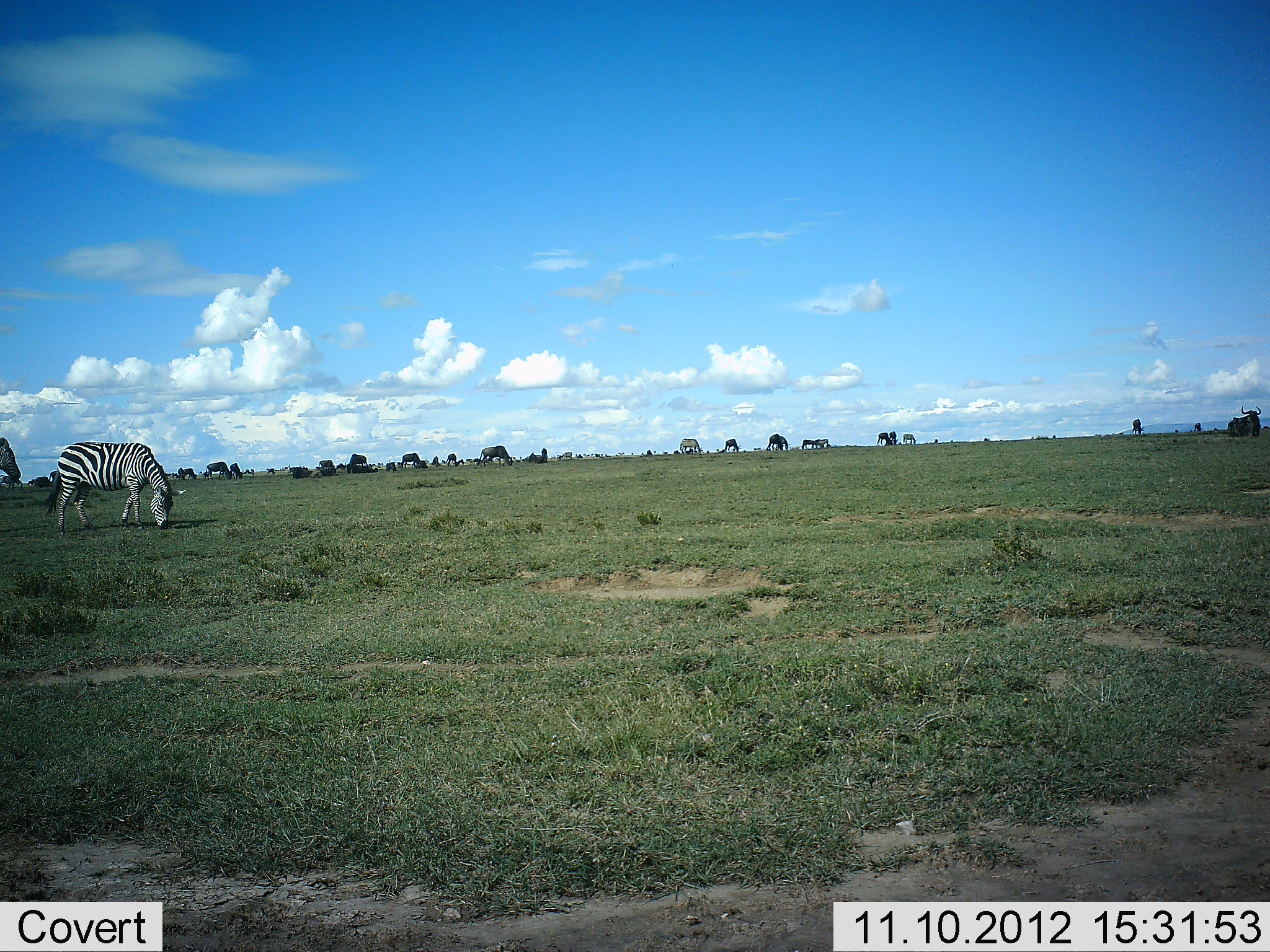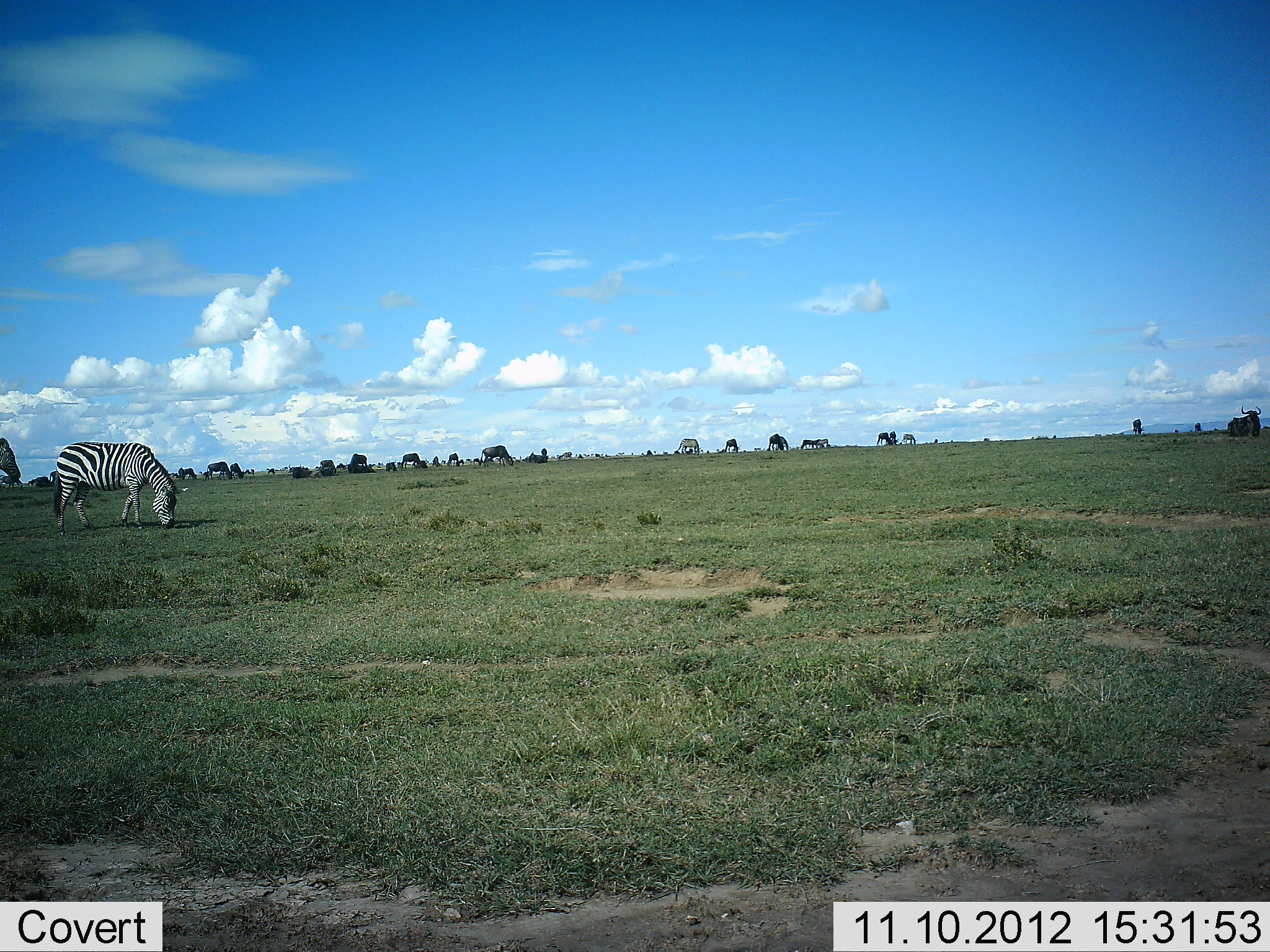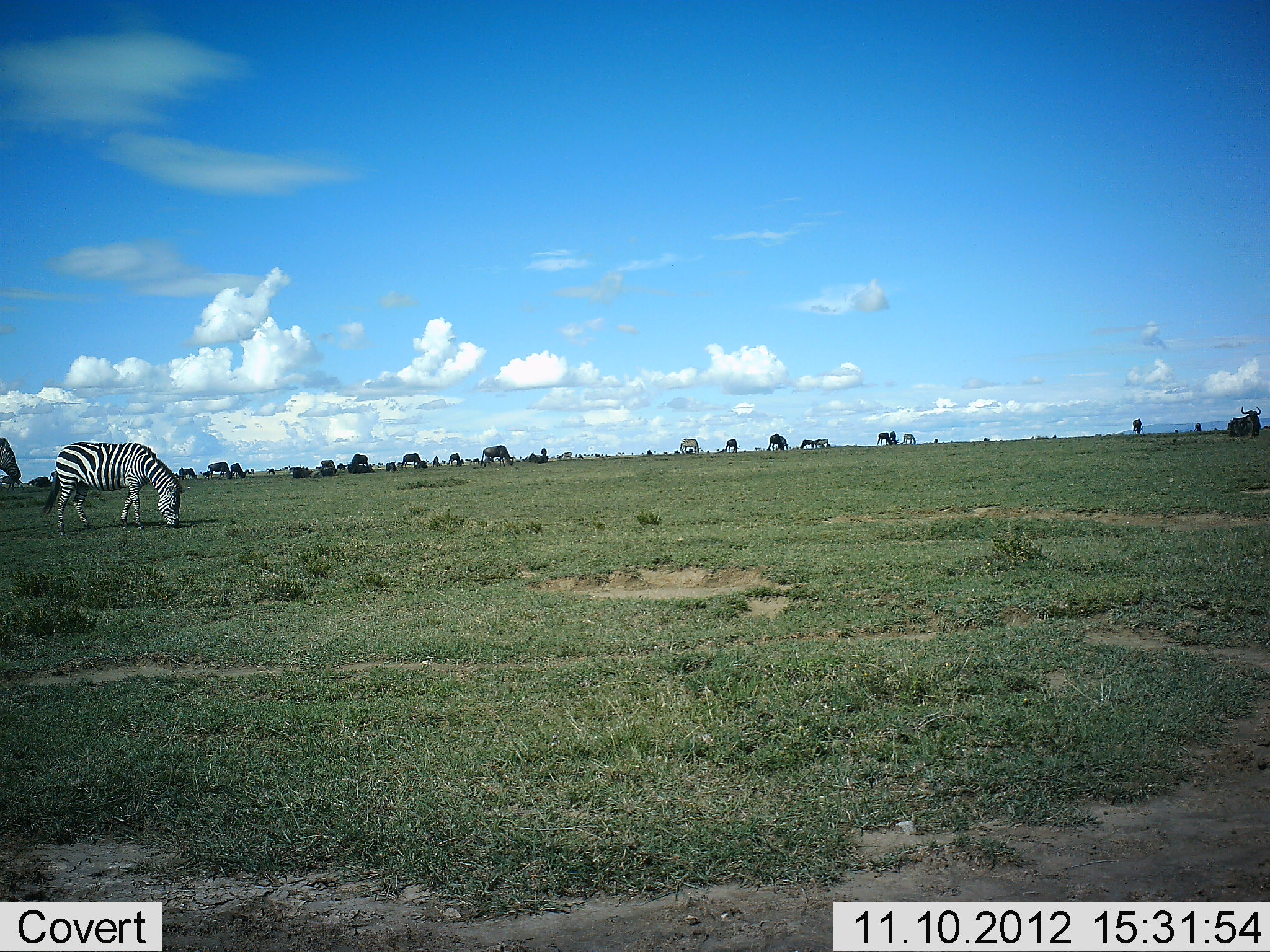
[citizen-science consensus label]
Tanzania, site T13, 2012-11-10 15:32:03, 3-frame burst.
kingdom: Animalia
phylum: Chordata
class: Mammalia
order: Artiodactyla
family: Bovidae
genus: Connochaetes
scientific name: Connochaetes taurinus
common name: blue wildebeest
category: wildebeest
Wildebeest (blue wildebeest) (Connochaetes taurinus), count 11-50. Behavior (volunteer vote fractions): standing 80%, resting 30%, moving 10%, interacting 0%. Young present (vote fraction): 0%. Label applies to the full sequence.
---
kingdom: Animalia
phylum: Chordata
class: Mammalia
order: Perissodactyla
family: Equidae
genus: Equus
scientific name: Equus quagga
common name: plains zebra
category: zebra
Zebra (plains zebra) (Equus quagga), count 3. Behavior (volunteer vote fractions): standing 62%, resting 0%, moving 0%, interacting 0%. Young present (vote fraction): 0%. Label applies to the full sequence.